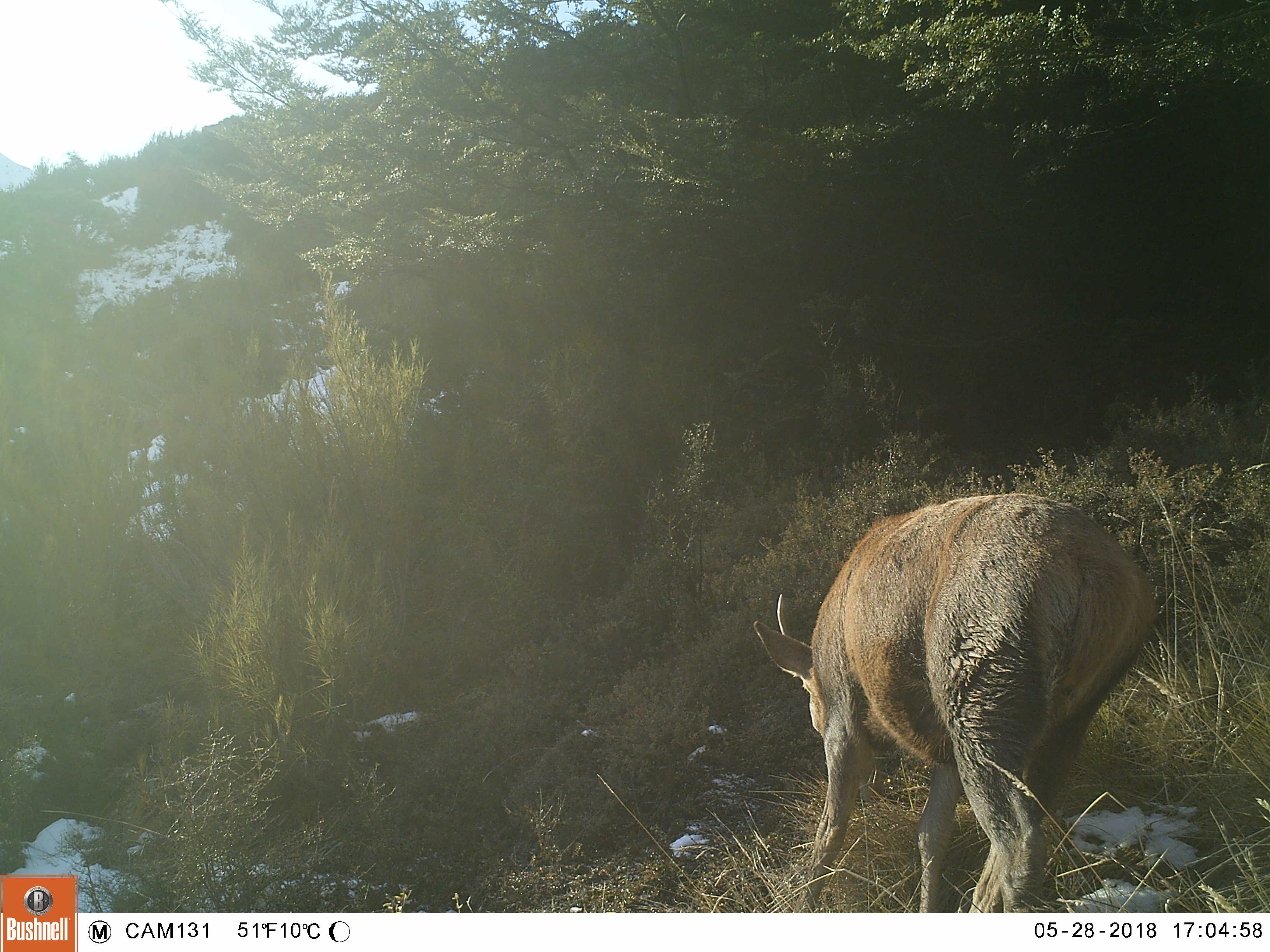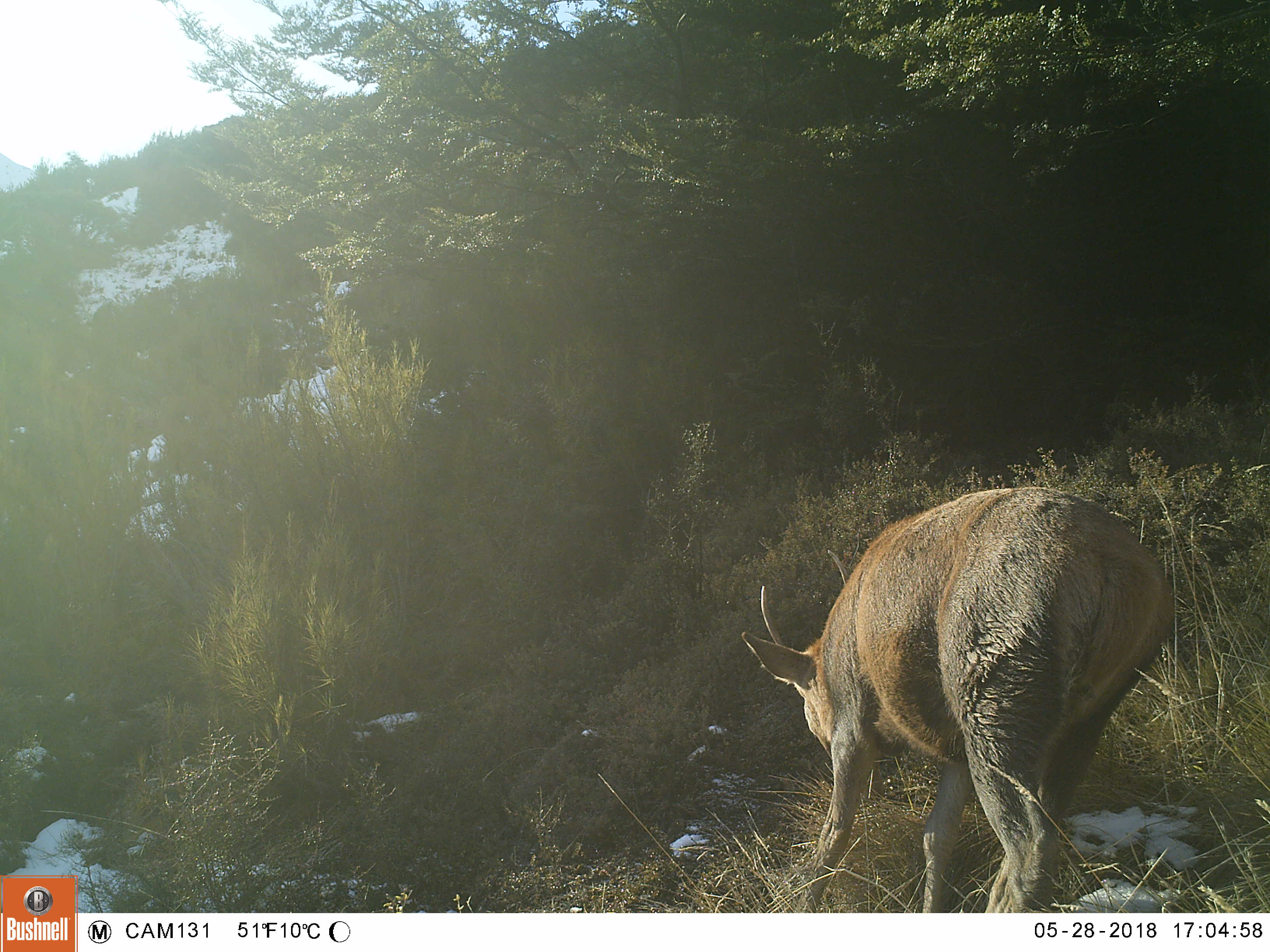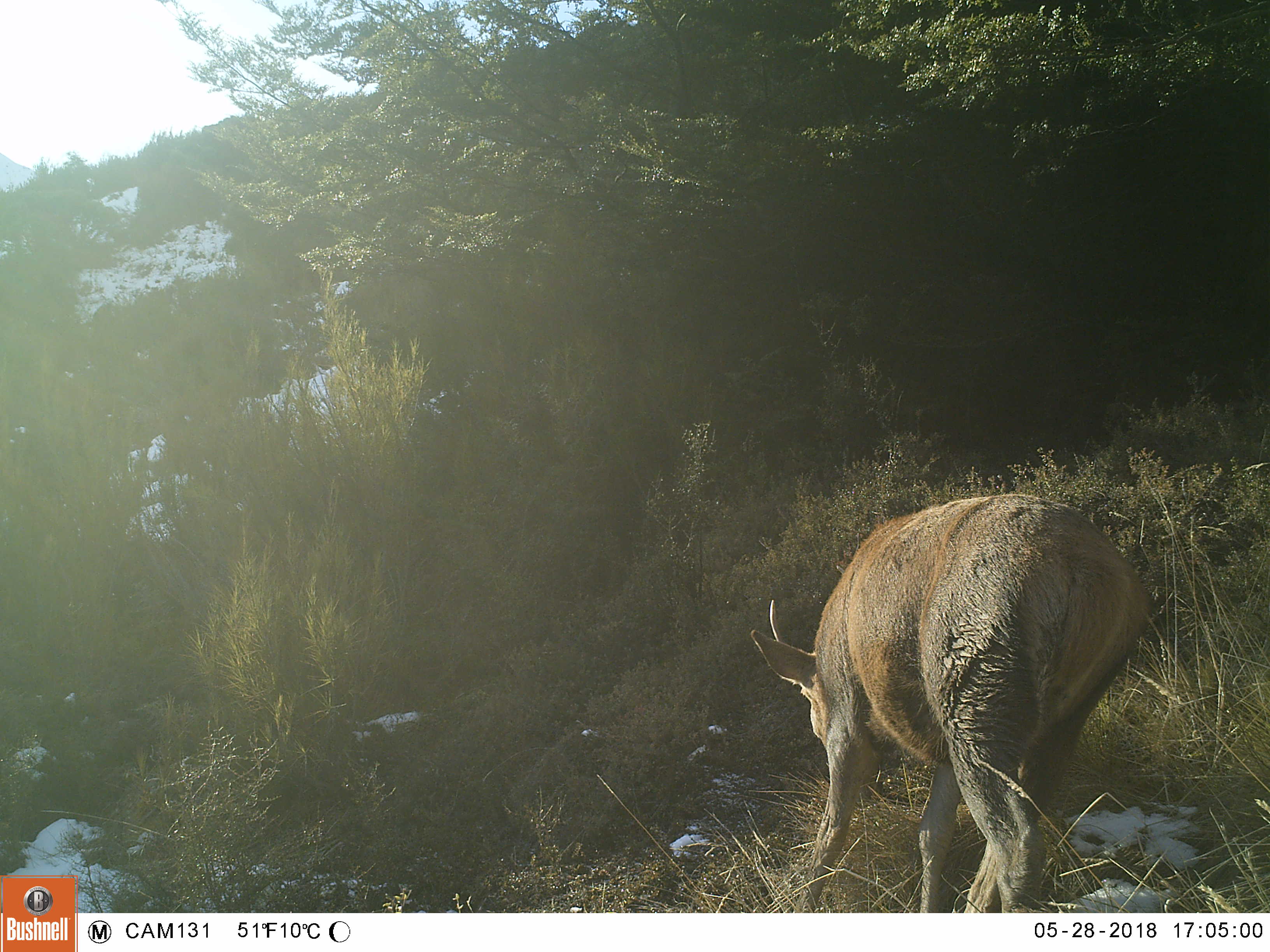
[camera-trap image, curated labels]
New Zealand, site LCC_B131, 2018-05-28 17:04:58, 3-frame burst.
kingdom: Animalia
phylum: Chordata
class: Mammalia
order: Artiodactyla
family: Cervidae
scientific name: Cervidae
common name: deer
Deer (Cervidae).